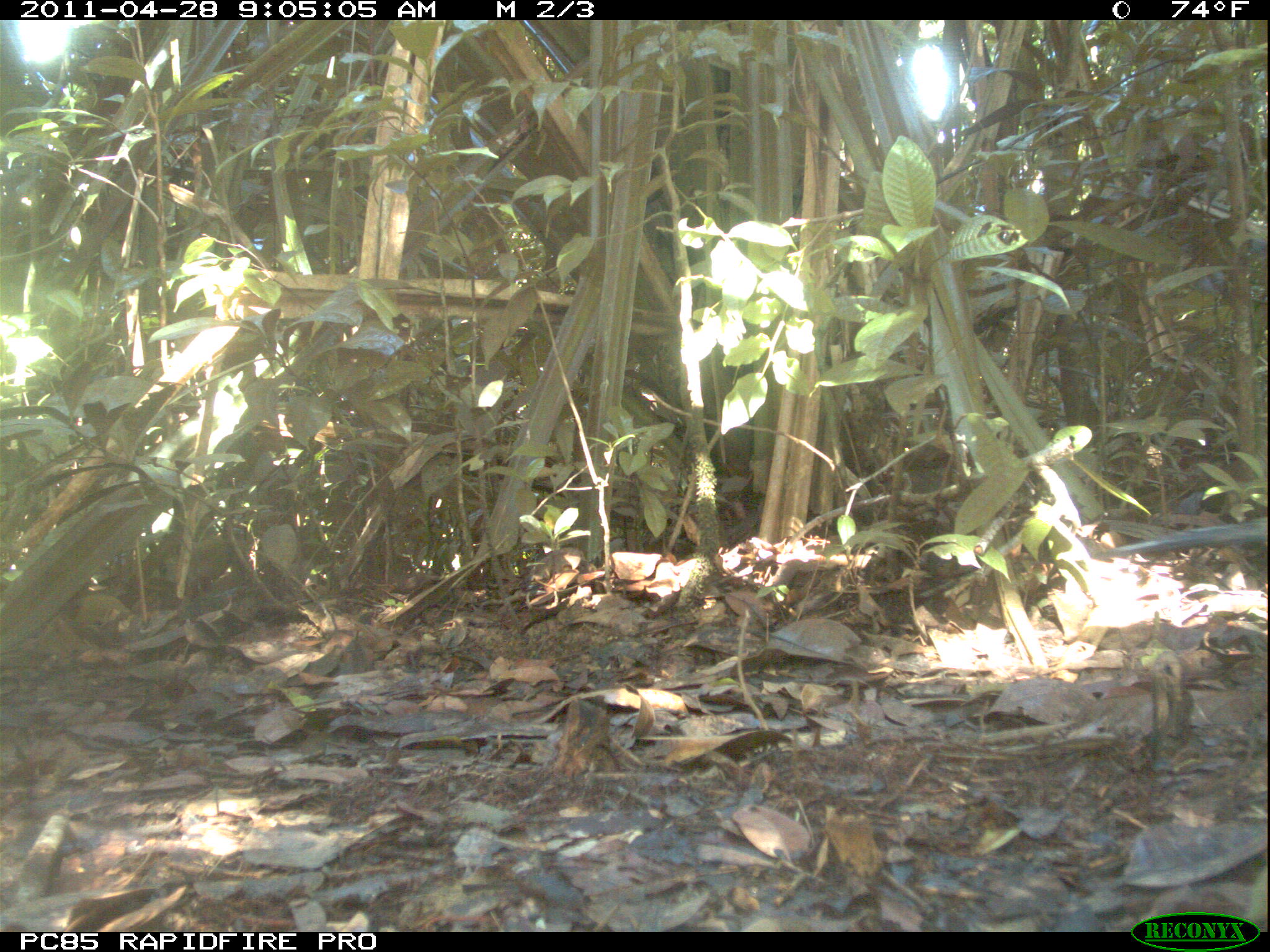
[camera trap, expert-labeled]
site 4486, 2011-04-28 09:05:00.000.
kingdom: Animalia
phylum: Chordata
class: Aves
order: Cuculiformes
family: Cuculidae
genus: Coua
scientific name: Coua serriana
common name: red-breasted coua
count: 1